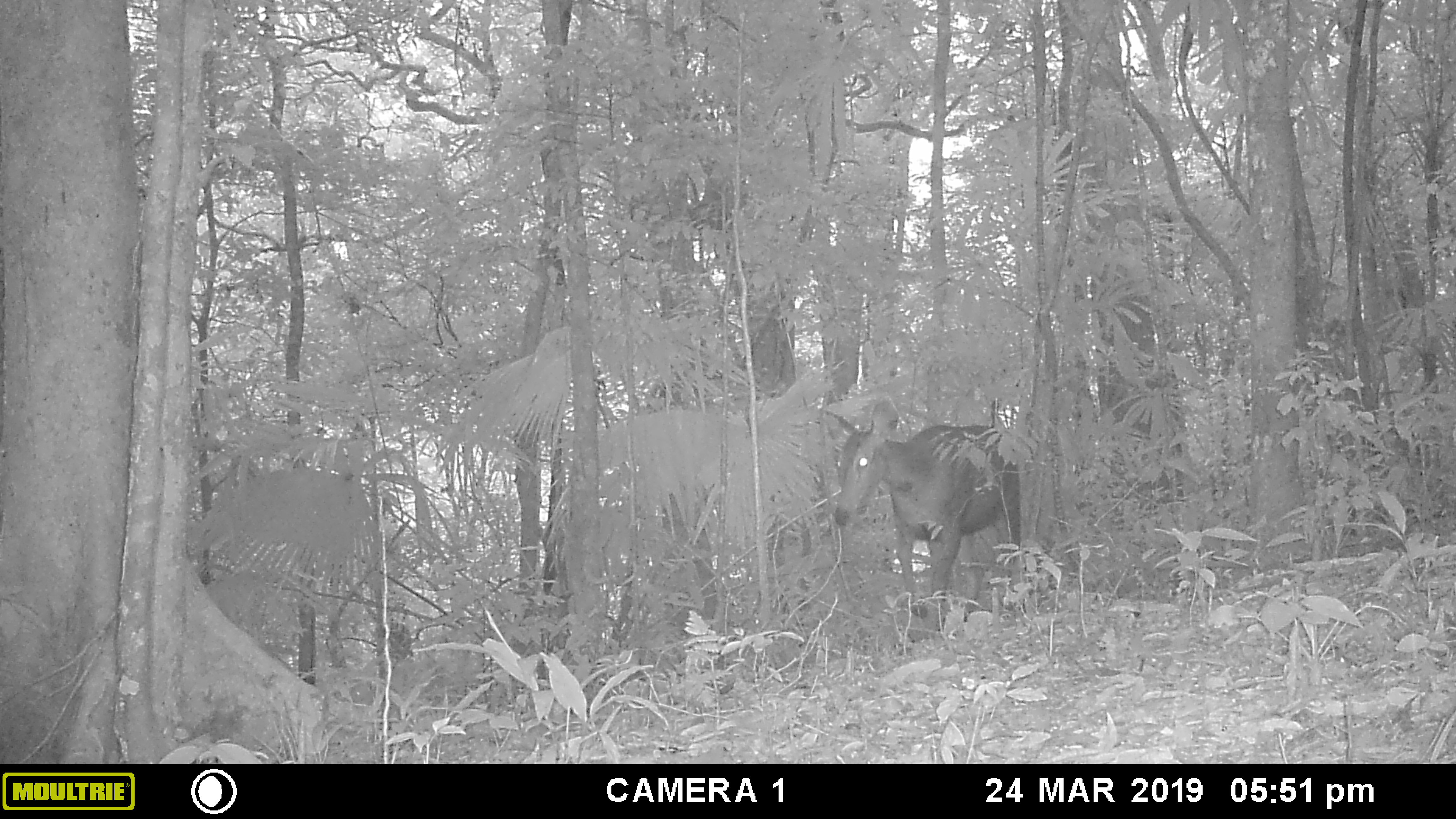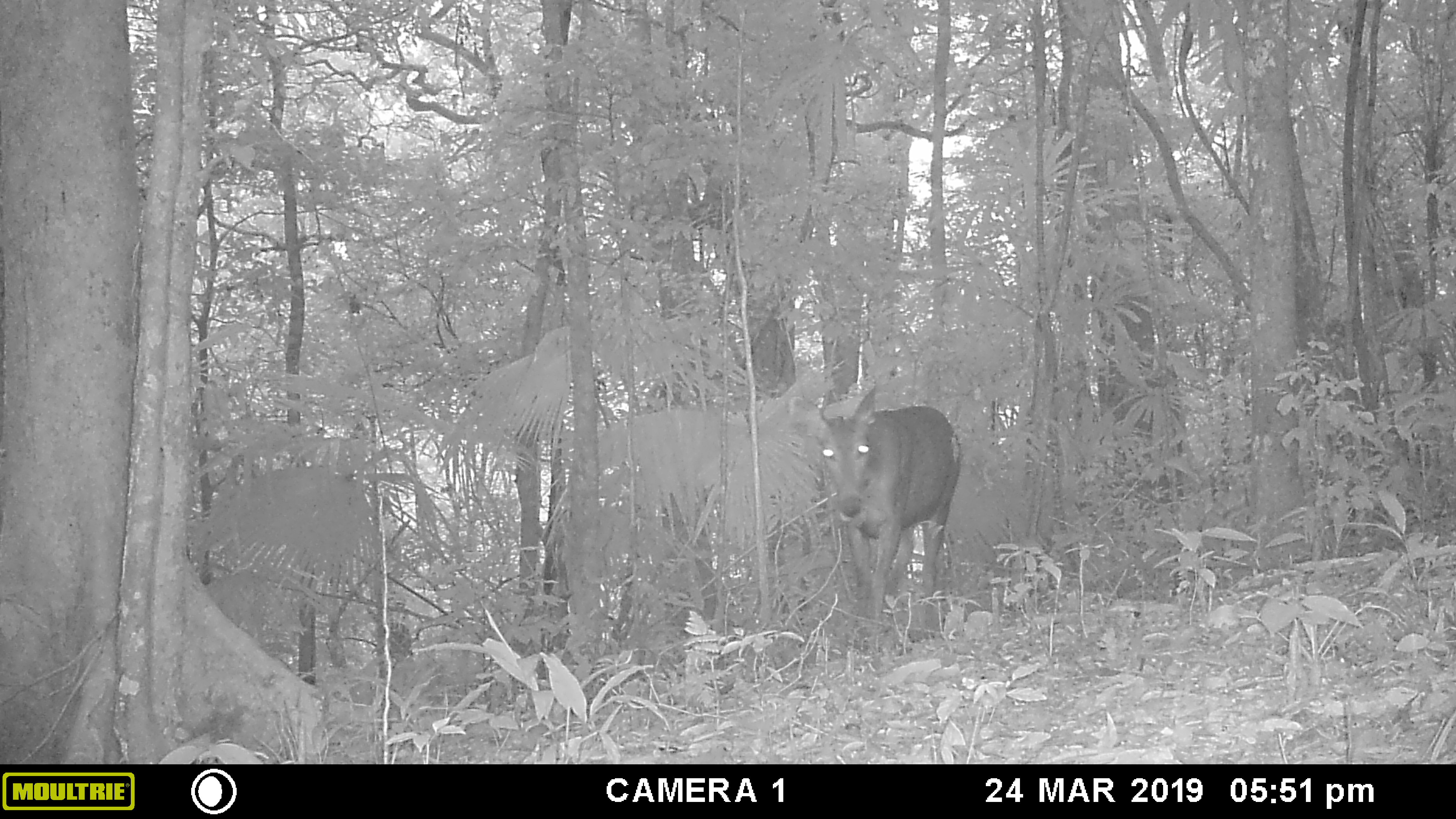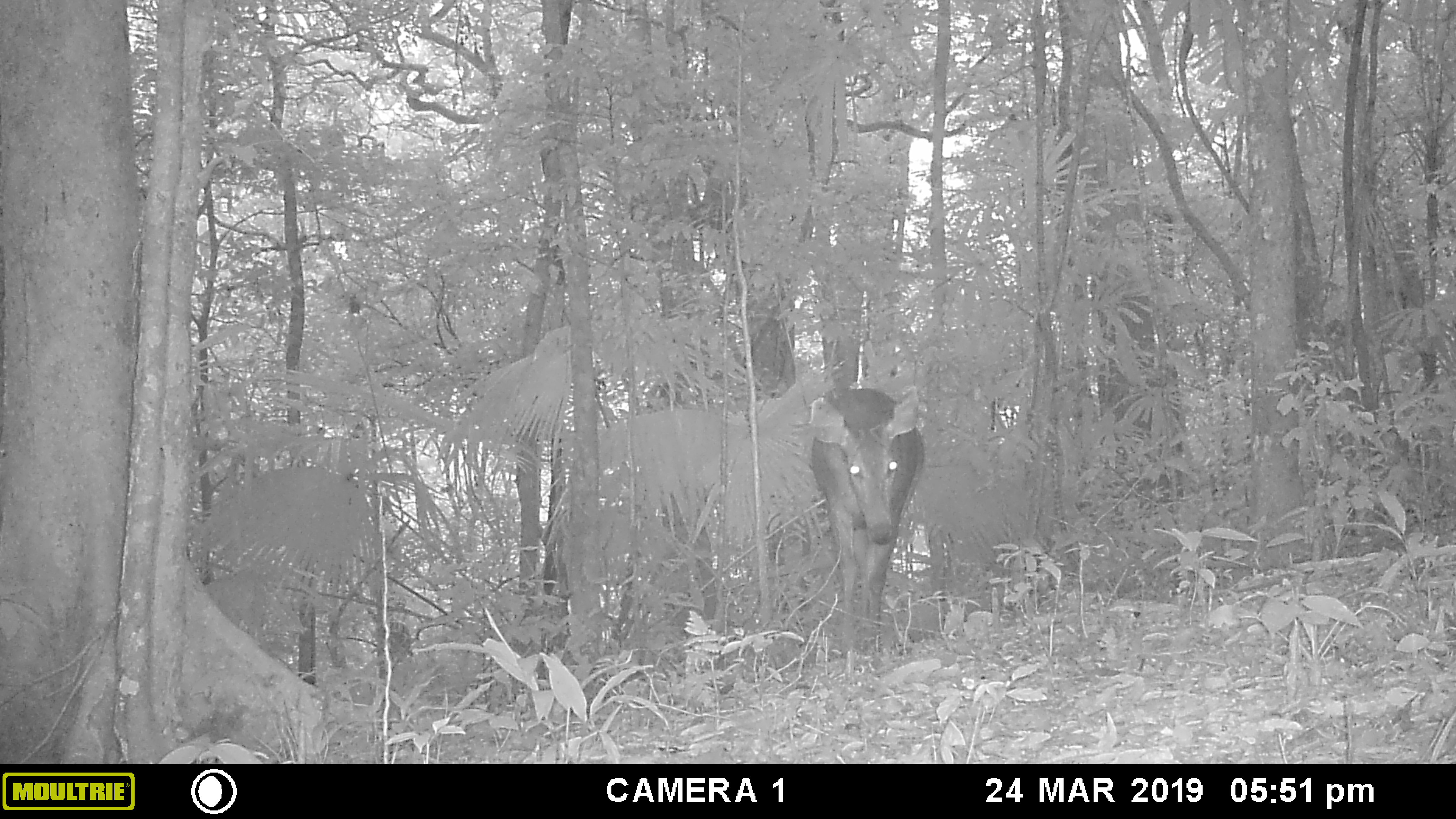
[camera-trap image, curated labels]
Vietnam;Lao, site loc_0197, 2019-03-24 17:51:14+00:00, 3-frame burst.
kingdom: Animalia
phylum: Chordata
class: Mammalia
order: Artiodactyla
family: Cervidae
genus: Rusa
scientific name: Rusa unicolor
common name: sambar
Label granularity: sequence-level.